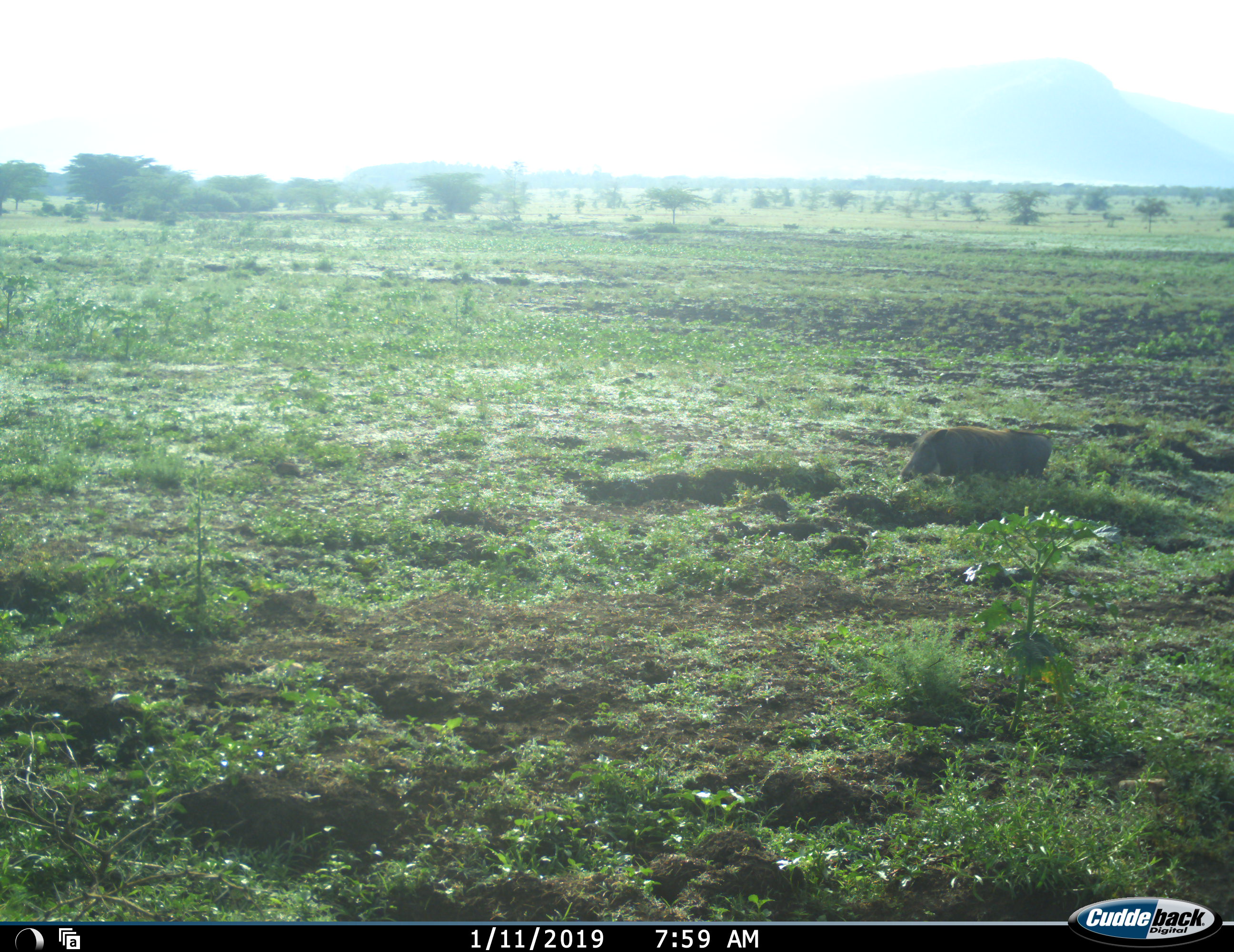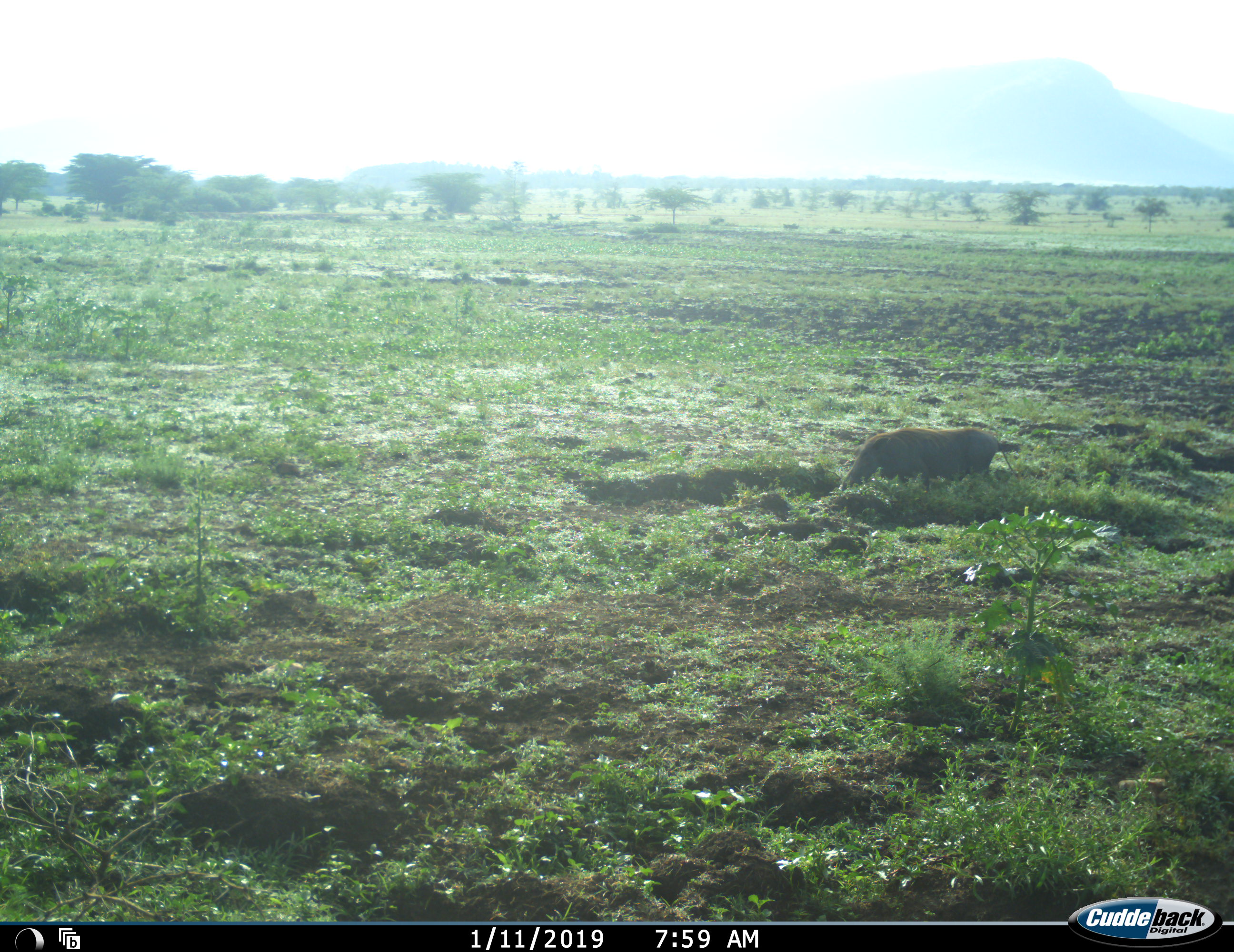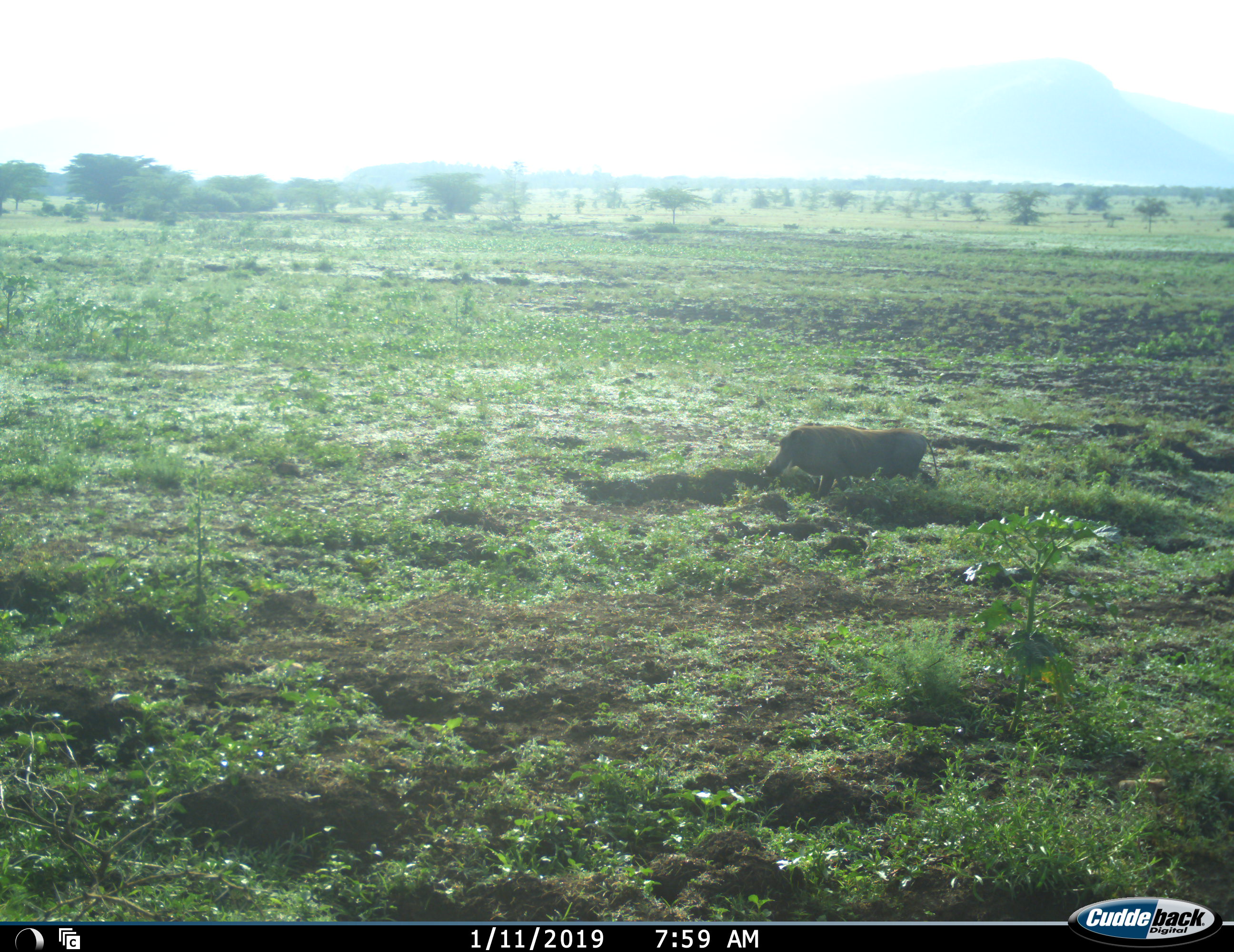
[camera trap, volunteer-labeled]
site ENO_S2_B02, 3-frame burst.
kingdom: Animalia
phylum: Chordata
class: Mammalia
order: Artiodactyla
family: Suidae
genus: Phacochoerus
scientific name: Phacochoerus africanus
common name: warthog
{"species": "warthog (Phacochoerus africanus)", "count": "1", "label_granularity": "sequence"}